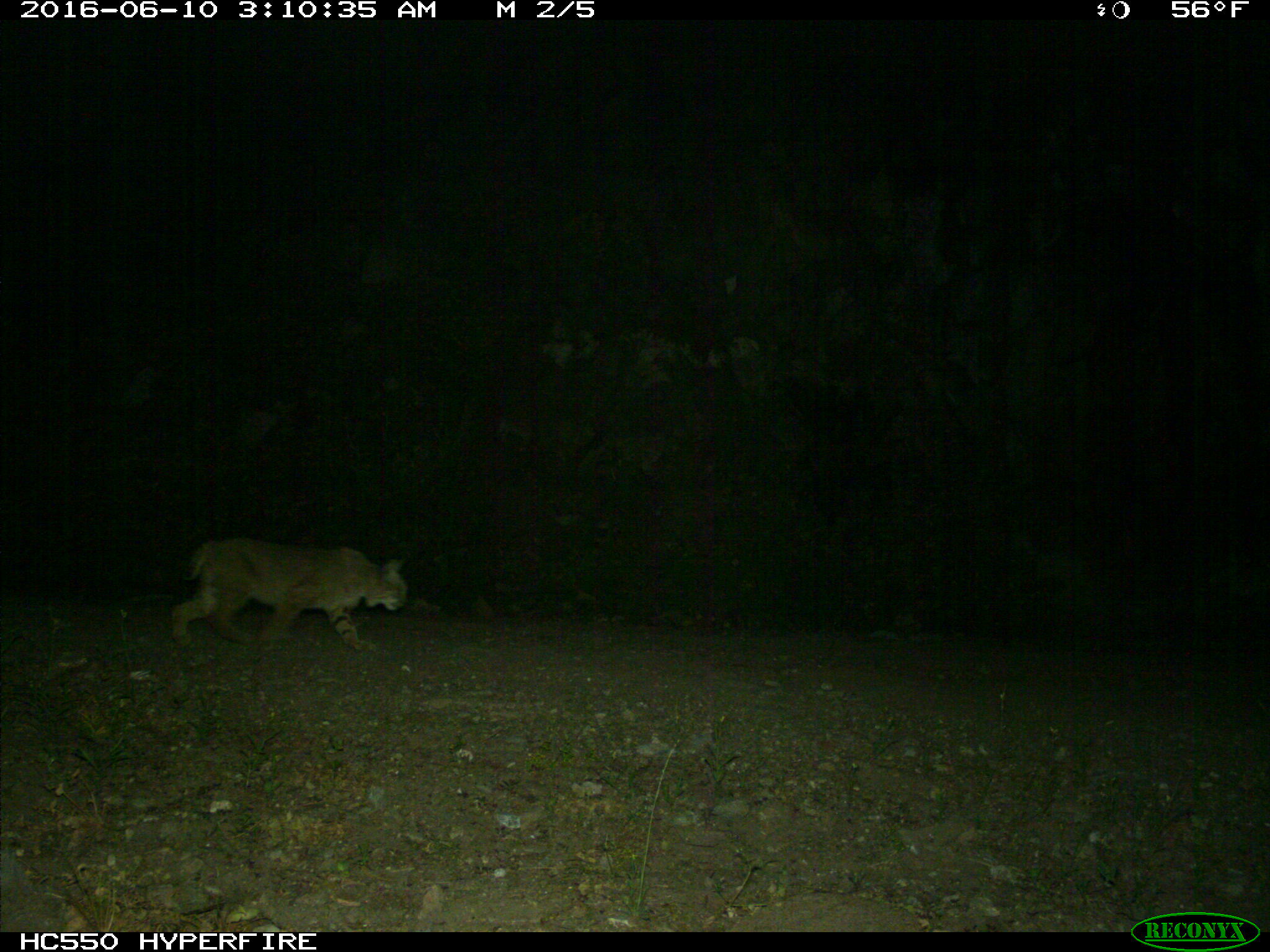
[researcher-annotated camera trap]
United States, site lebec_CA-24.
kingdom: Animalia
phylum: Chordata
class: Mammalia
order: Carnivora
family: Felidae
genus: Lynx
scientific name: Lynx rufus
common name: bobcat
Lynx rufus (bobcat).